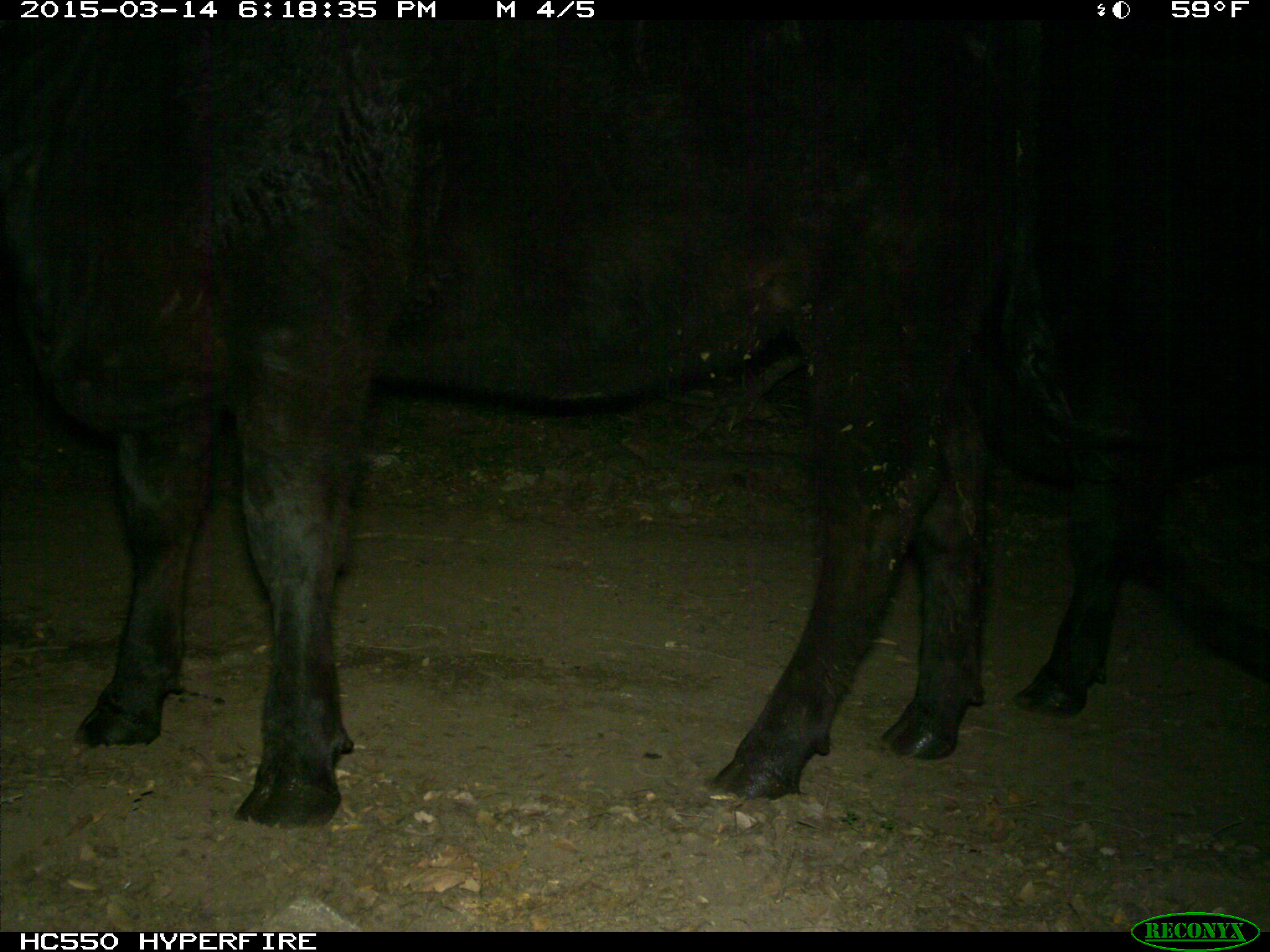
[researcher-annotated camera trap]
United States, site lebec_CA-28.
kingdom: Animalia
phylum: Chordata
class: Mammalia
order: Artiodactyla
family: Bovidae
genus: Bos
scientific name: Bos taurus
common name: domestic cow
Bos taurus (domestic cow).